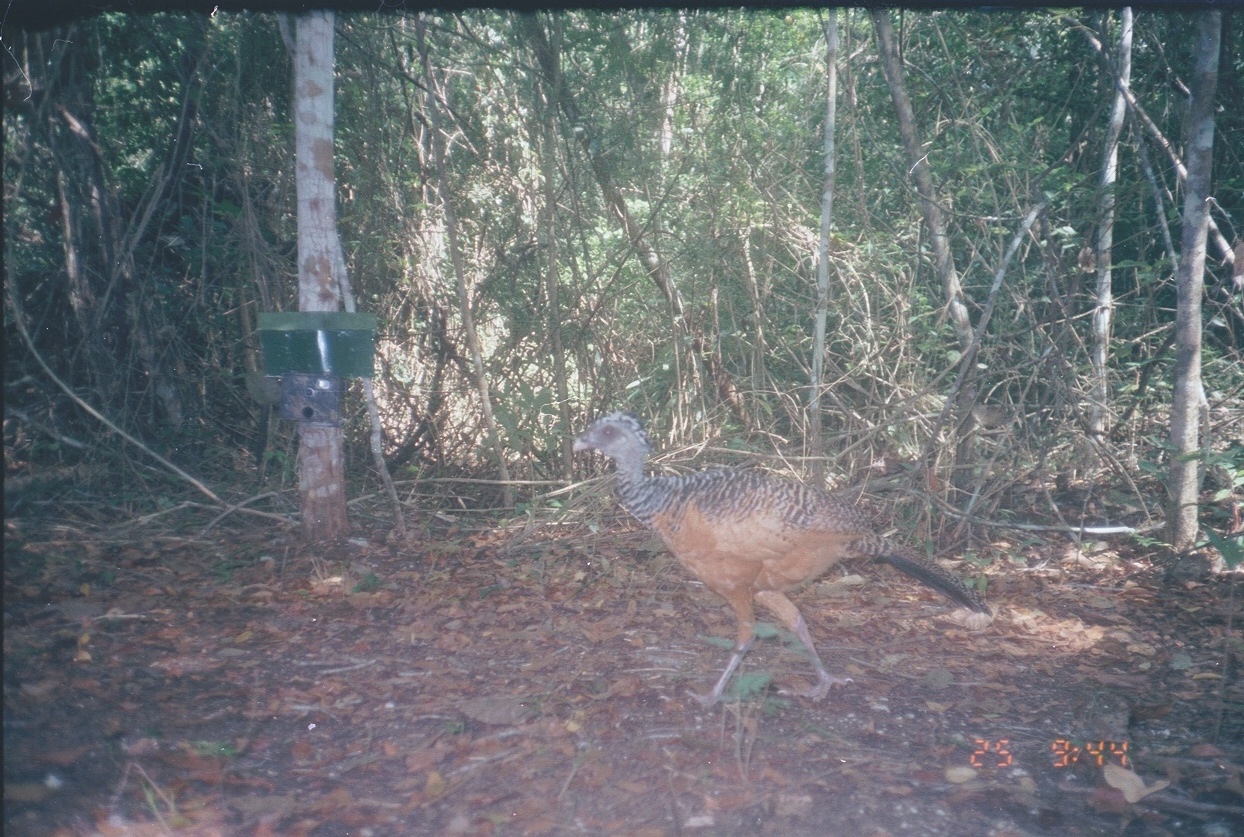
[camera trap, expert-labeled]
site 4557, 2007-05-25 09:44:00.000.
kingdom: Animalia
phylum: Chordata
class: Aves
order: Galliformes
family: Cracidae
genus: Crax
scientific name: Crax rubra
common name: great curassow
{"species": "Crax rubra (great curassow)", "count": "1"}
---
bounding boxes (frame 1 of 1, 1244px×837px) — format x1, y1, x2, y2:
crax rubra: 566, 409, 992, 713